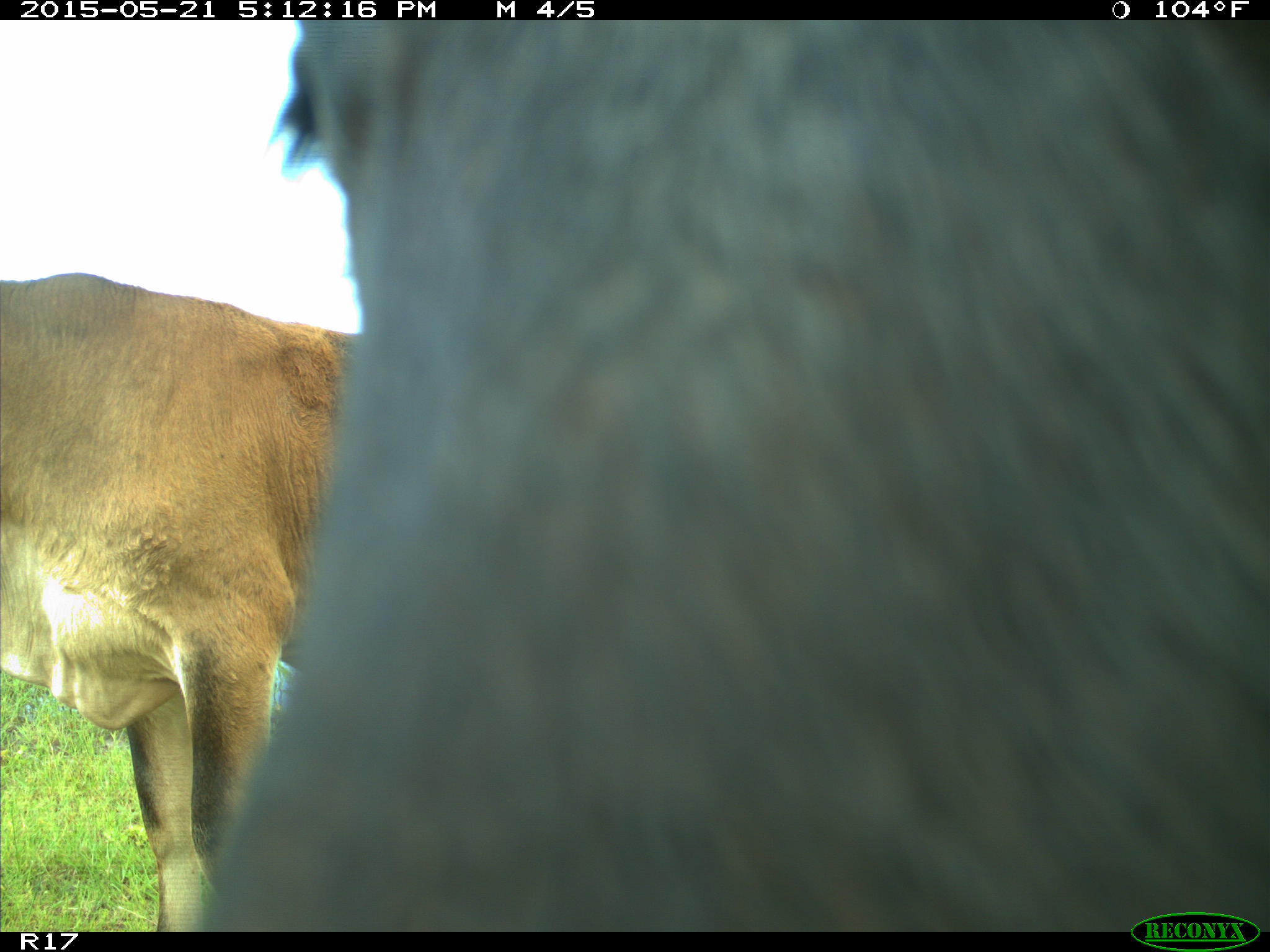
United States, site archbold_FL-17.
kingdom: Animalia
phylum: Chordata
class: Mammalia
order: Artiodactyla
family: Bovidae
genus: Bos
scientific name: Bos taurus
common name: domestic cow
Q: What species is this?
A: Bos taurus (domestic cow).